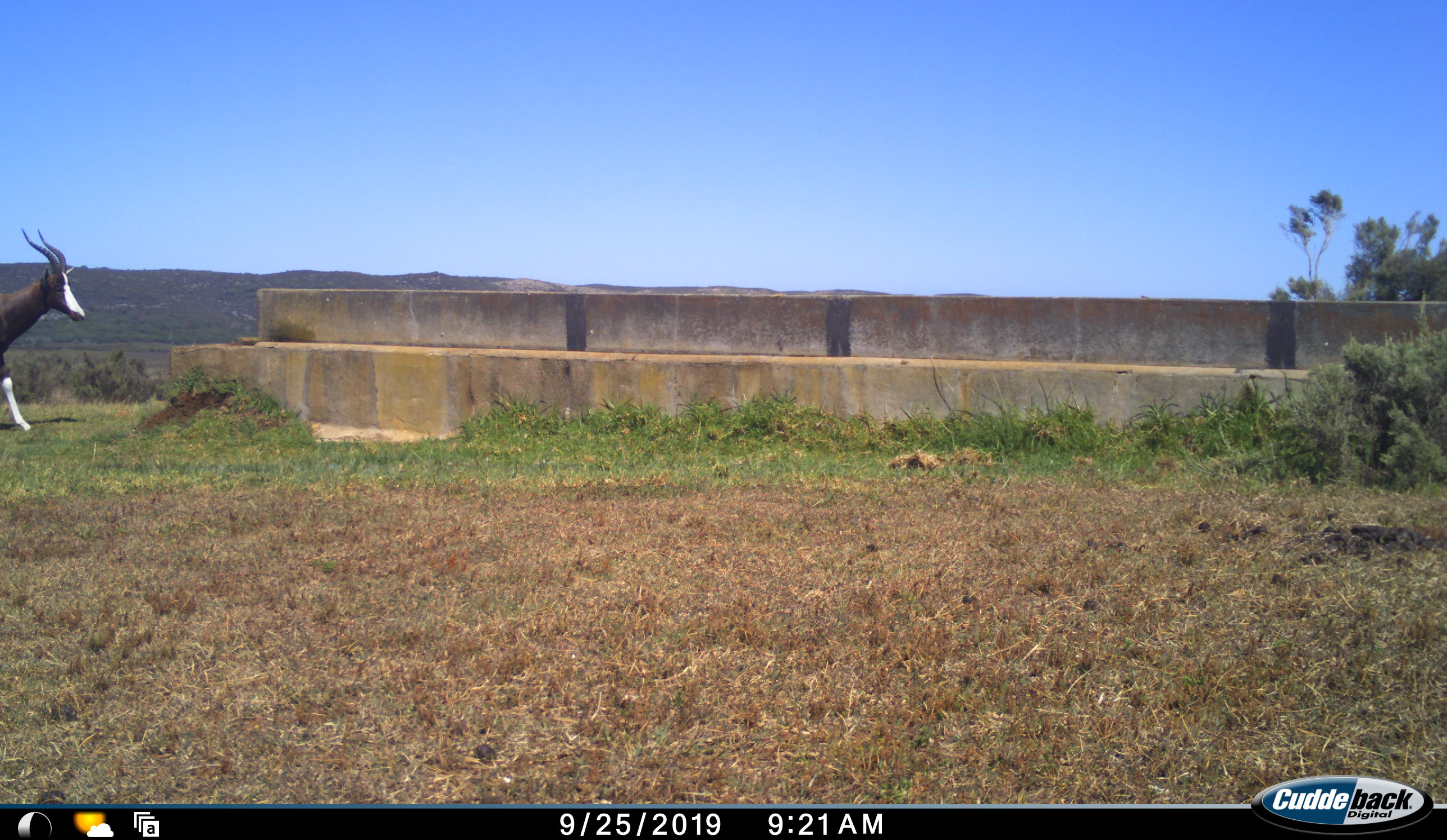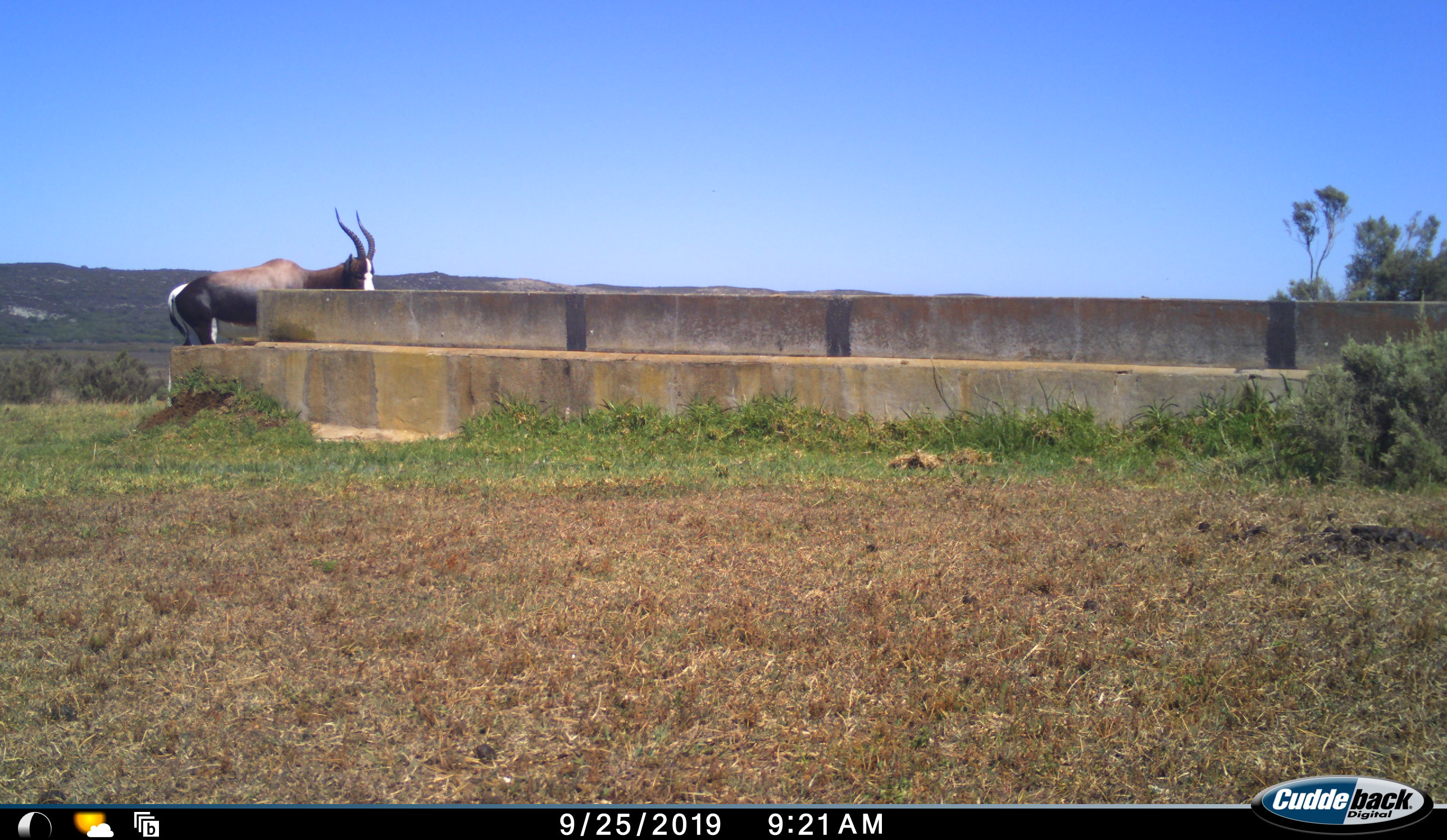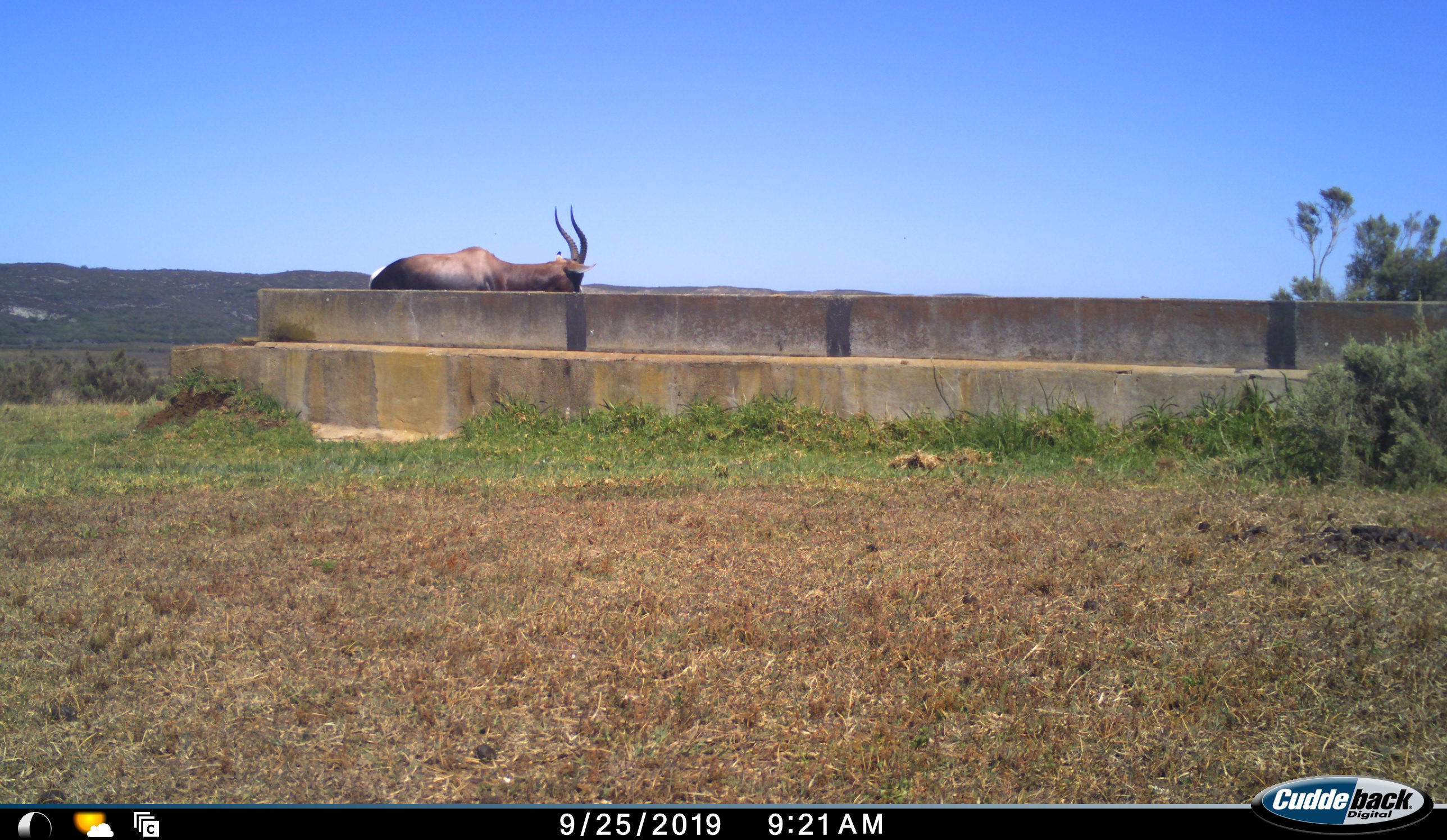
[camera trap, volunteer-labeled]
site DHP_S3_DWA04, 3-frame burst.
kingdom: Animalia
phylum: Chordata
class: Mammalia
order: Artiodactyla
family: Bovidae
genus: Damaliscus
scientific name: Damaliscus pygargus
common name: bontebok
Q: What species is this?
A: Bontebok (Damaliscus pygargus).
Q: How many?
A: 1.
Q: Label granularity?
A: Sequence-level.